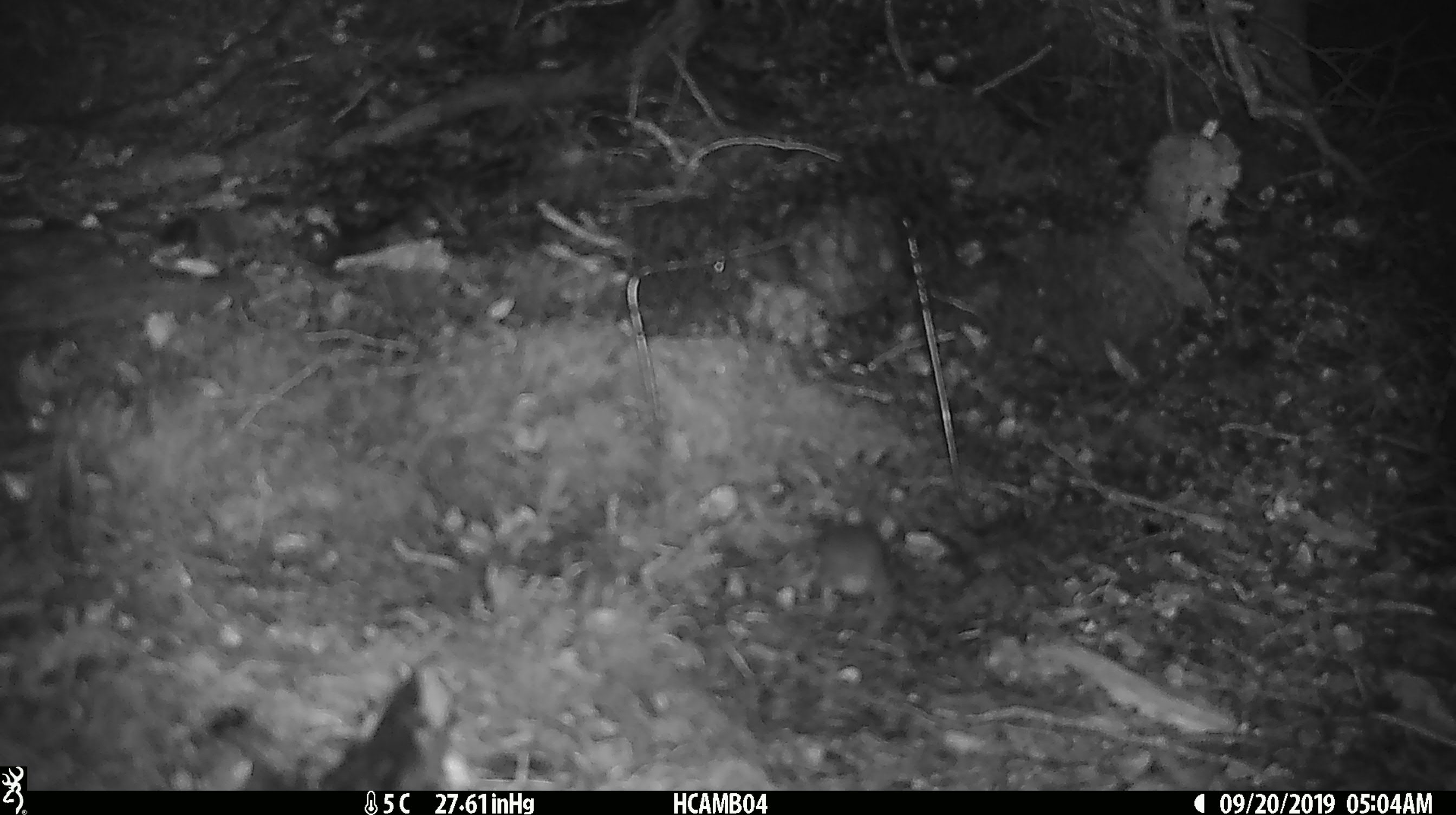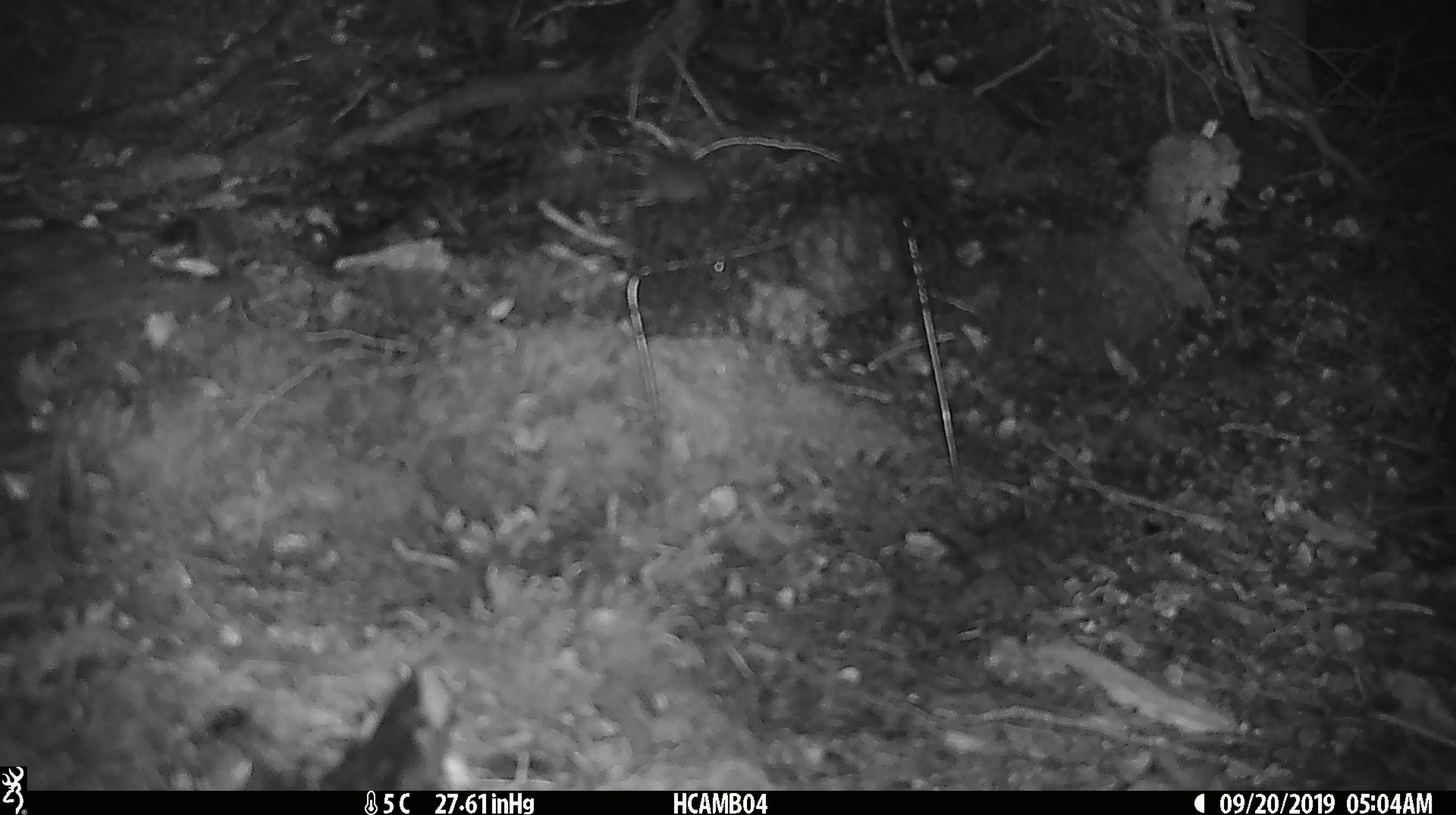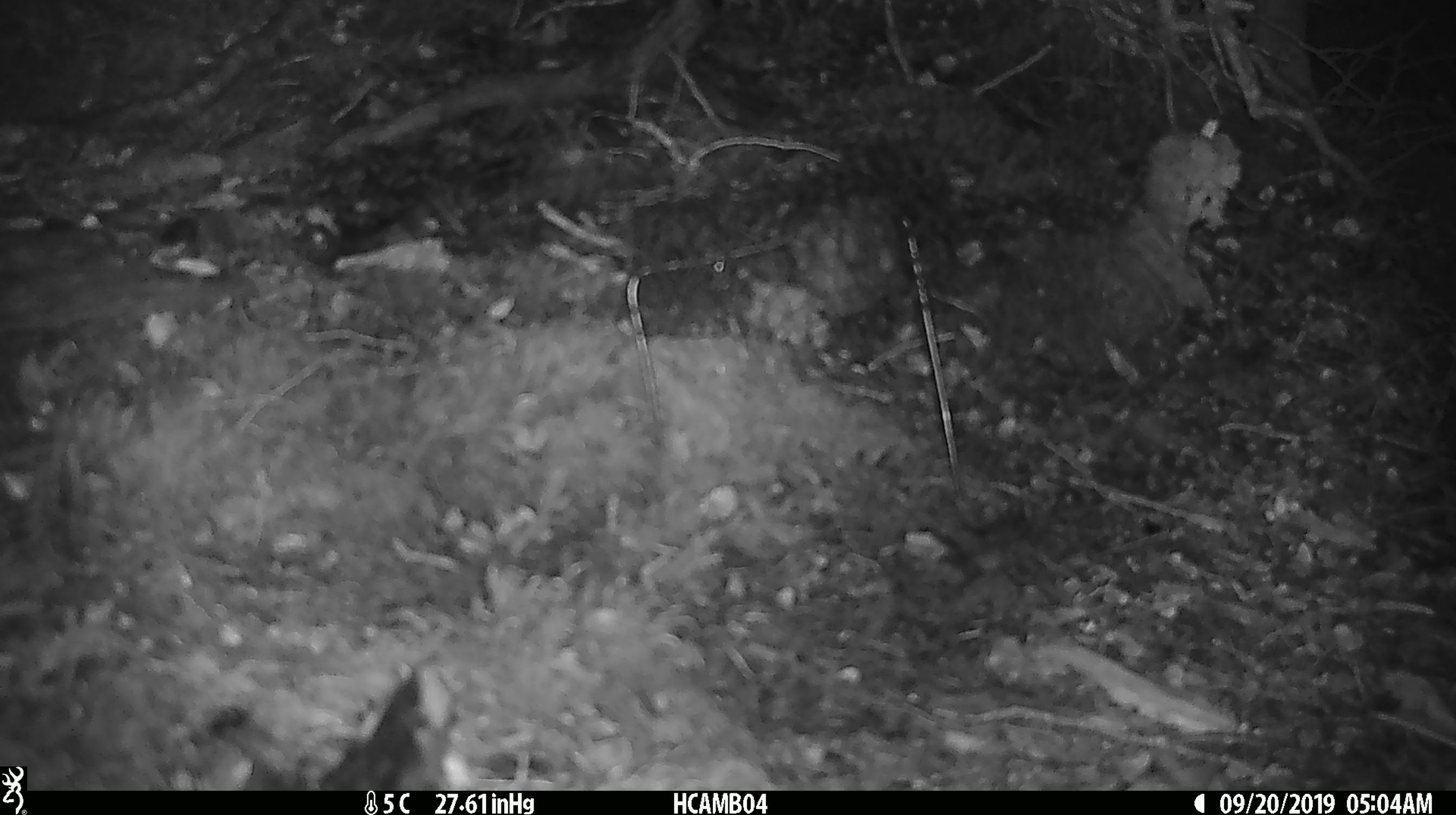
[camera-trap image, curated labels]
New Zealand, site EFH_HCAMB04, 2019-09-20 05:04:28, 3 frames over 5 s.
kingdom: Animalia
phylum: Chordata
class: Mammalia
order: Rodentia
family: Muridae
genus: Mus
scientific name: Mus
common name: mouse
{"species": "mouse (Mus)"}